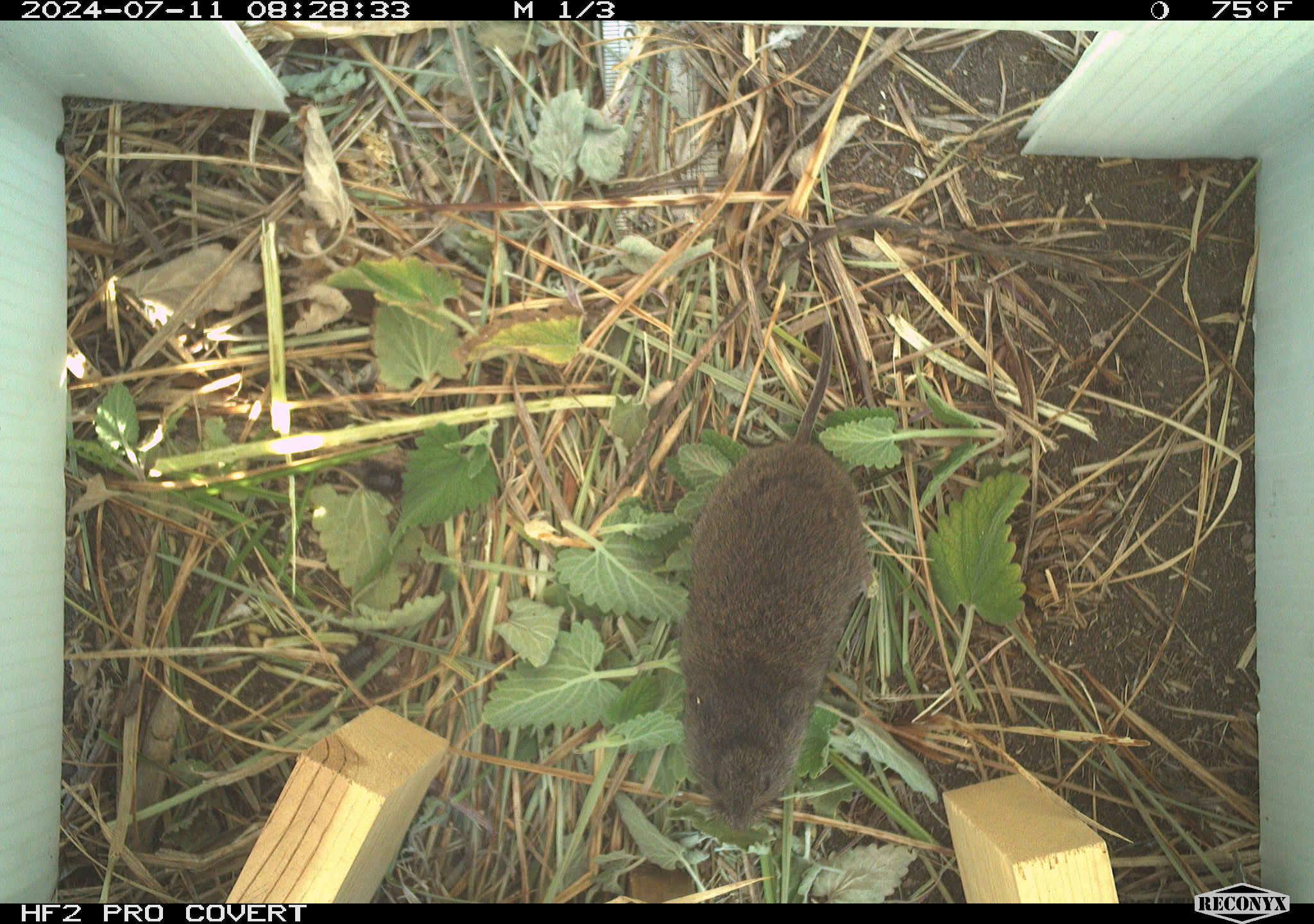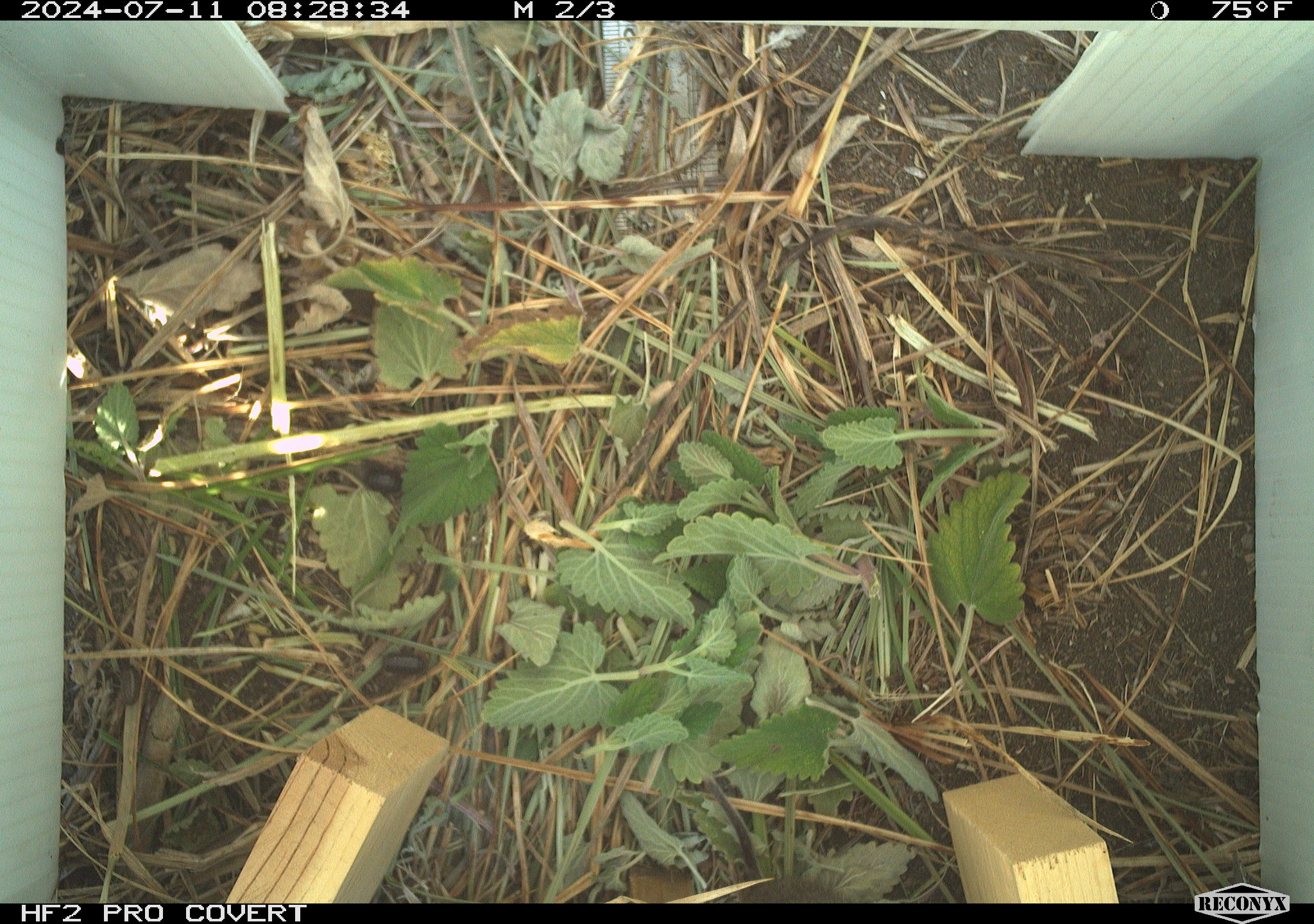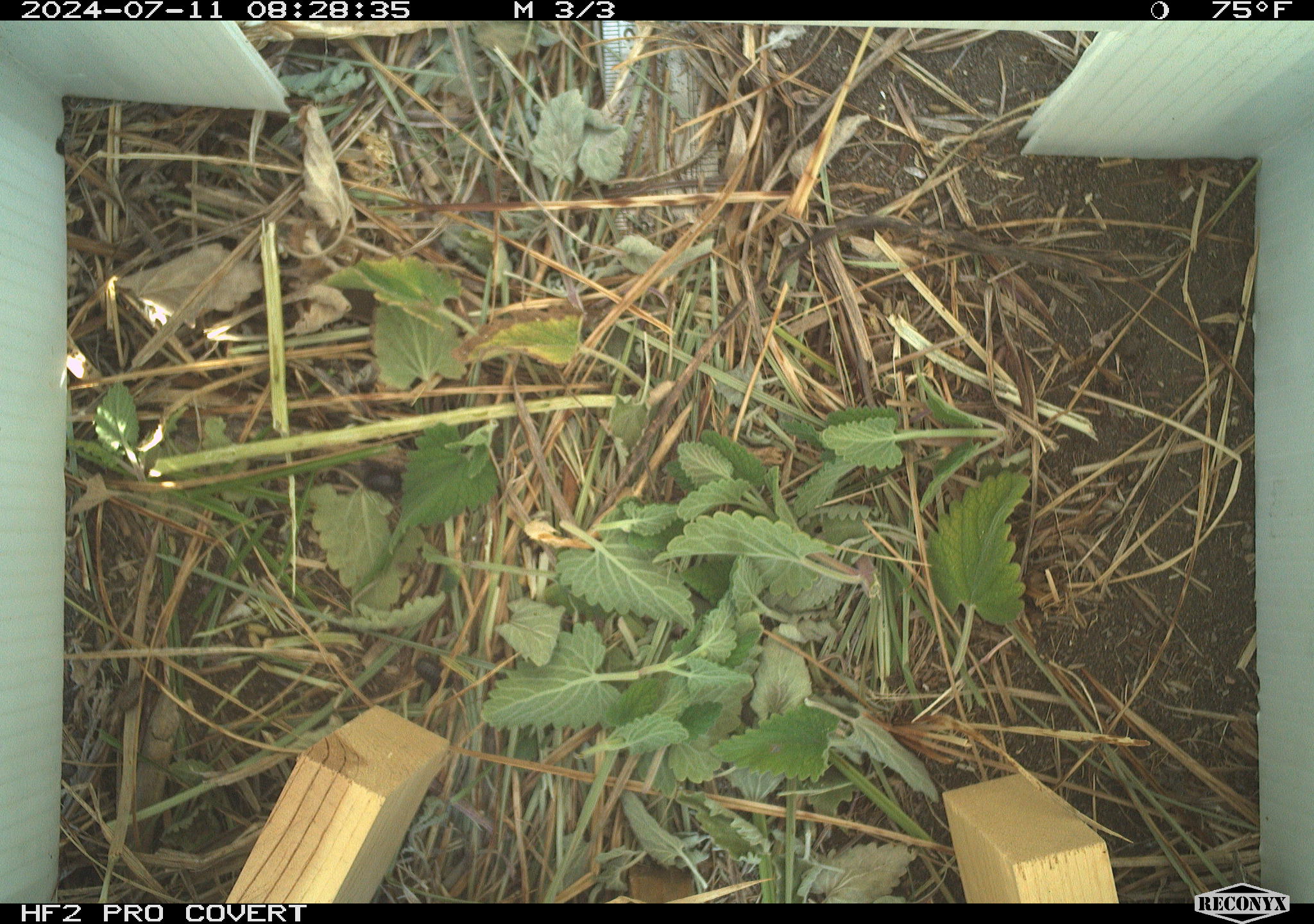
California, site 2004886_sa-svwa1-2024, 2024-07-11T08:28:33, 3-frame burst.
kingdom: Animalia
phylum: Chordata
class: Mammalia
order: Rodentia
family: Cricetidae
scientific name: Arvicolinae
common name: voles, lemmings, and muskrats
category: arvicolinae subfamily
Arvicolinae subfamily (voles, lemmings, and muskrats) (Arvicolinae).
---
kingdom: Animalia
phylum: Arthropoda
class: Malacostraca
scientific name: Malacostraca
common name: amphipods, crabs, isopods, krill, lobsters and shrimps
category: malacostracan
Malacostracan (amphipods, crabs, isopods, krill, lobsters and shrimps) (Malacostraca).